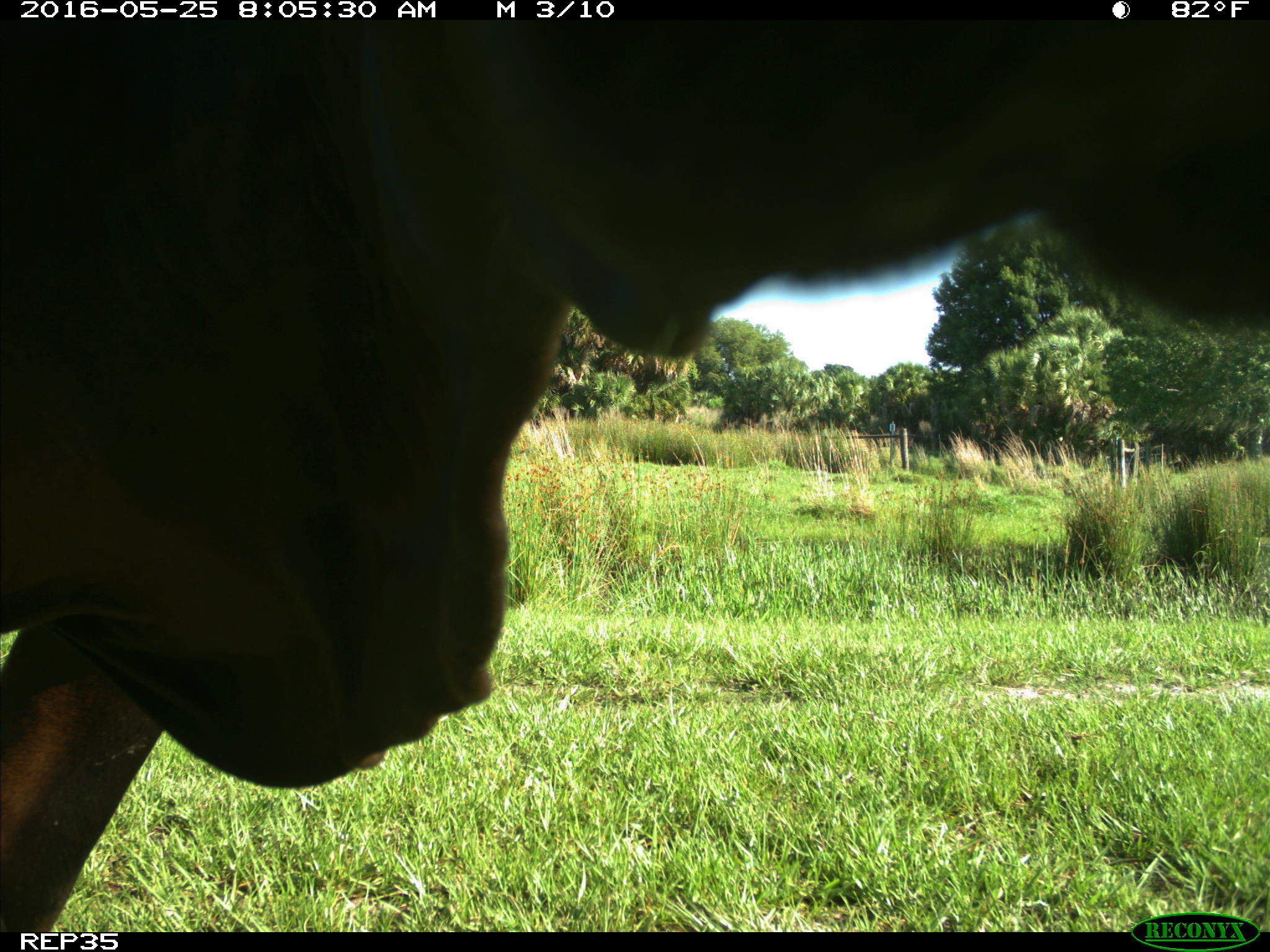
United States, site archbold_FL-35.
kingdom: Animalia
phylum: Chordata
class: Mammalia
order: Artiodactyla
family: Bovidae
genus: Bos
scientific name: Bos taurus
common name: domestic cow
Bos taurus (domestic cow).